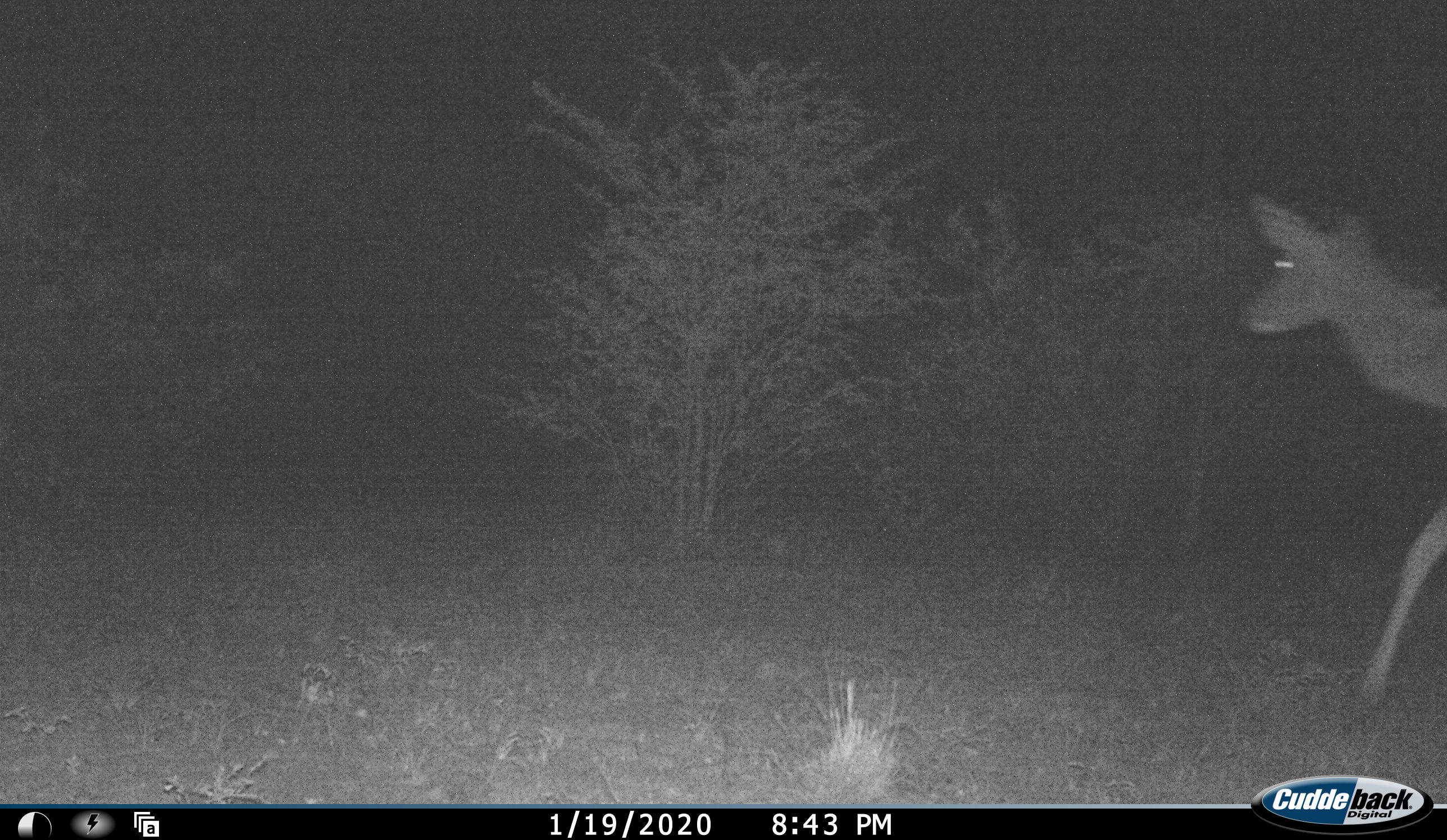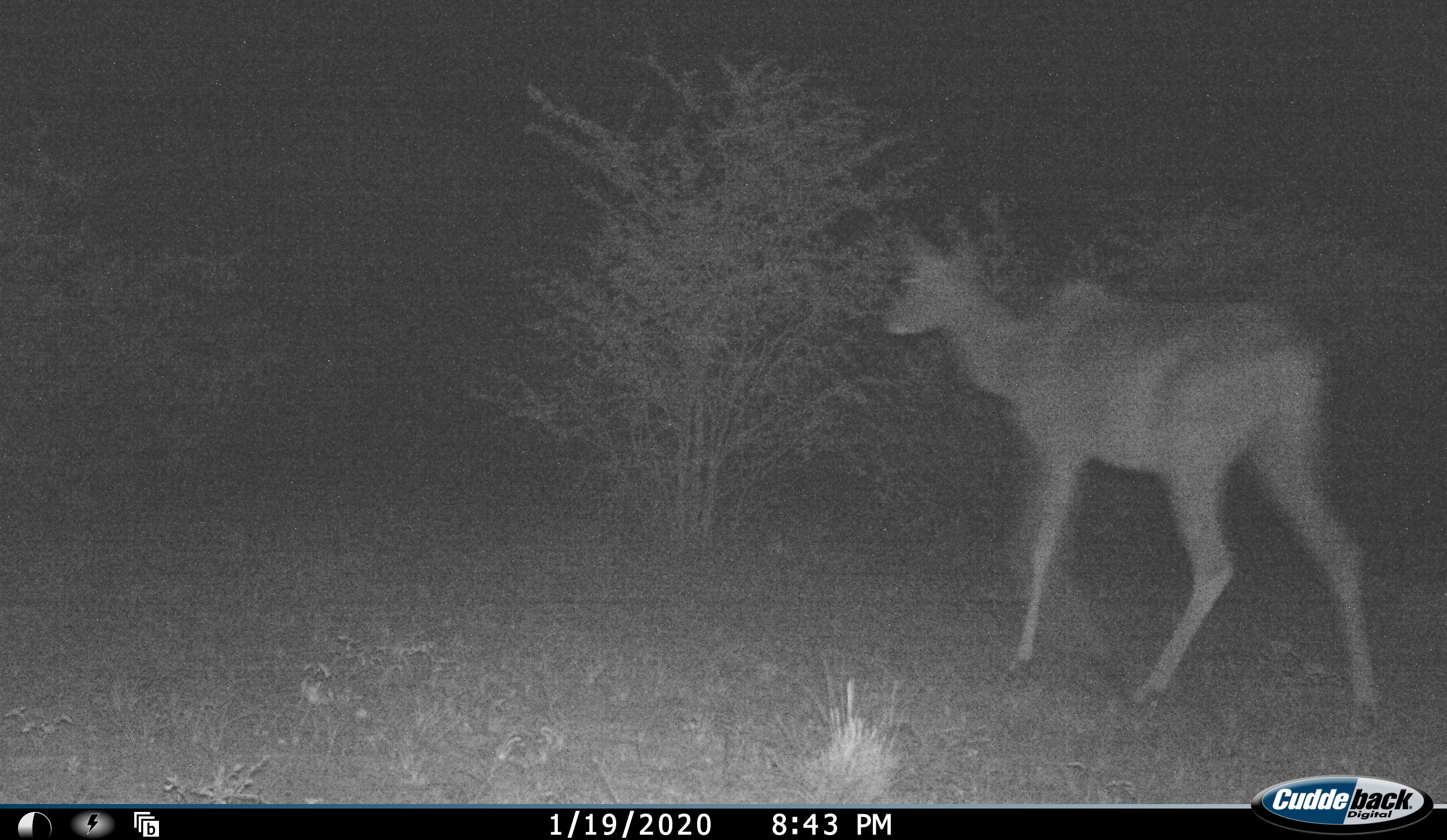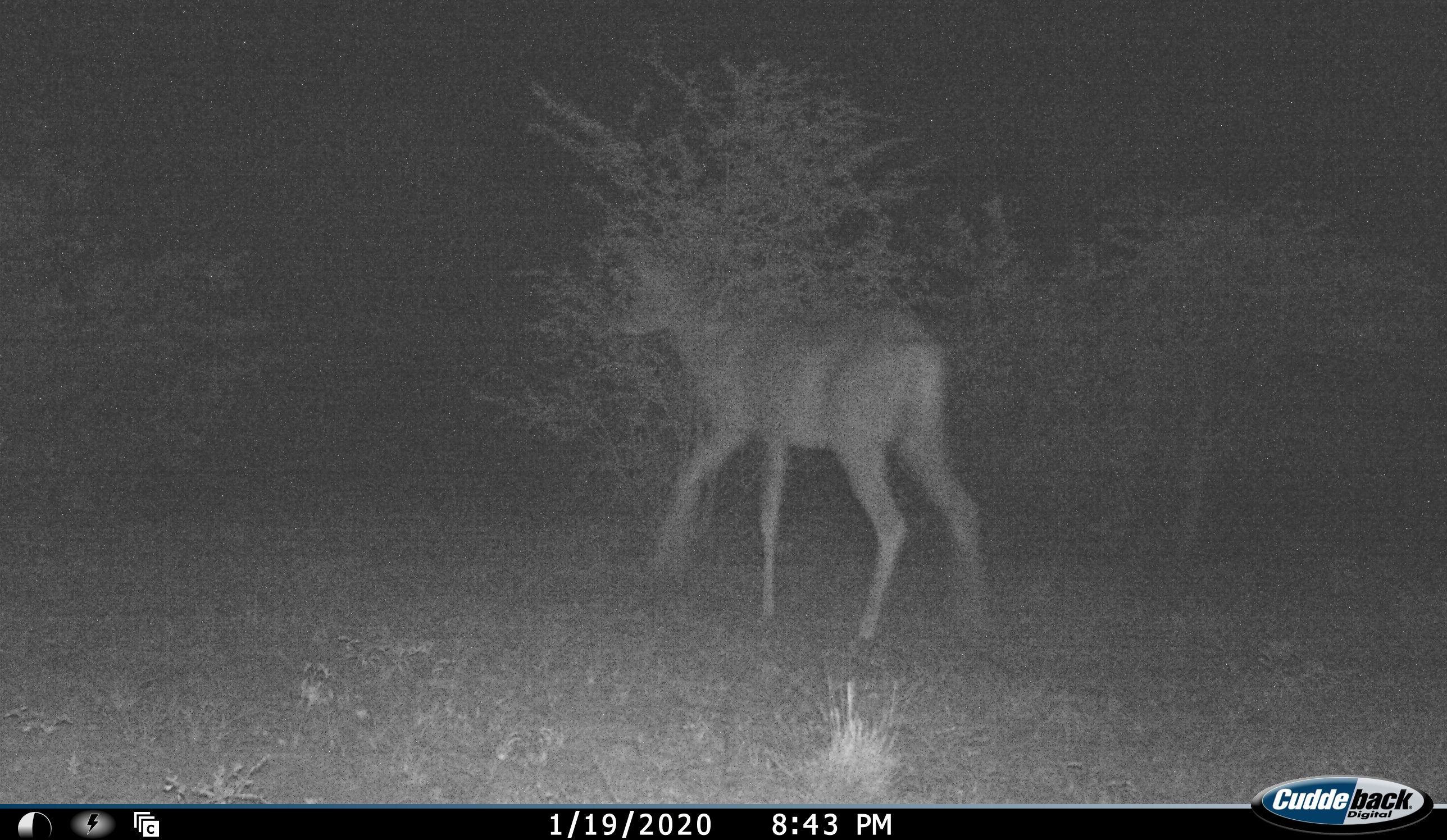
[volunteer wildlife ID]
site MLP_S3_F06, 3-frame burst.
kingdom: Animalia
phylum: Chordata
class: Mammalia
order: Artiodactyla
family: Bovidae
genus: Aepyceros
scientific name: Aepyceros melampus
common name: impala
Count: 1.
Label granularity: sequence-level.